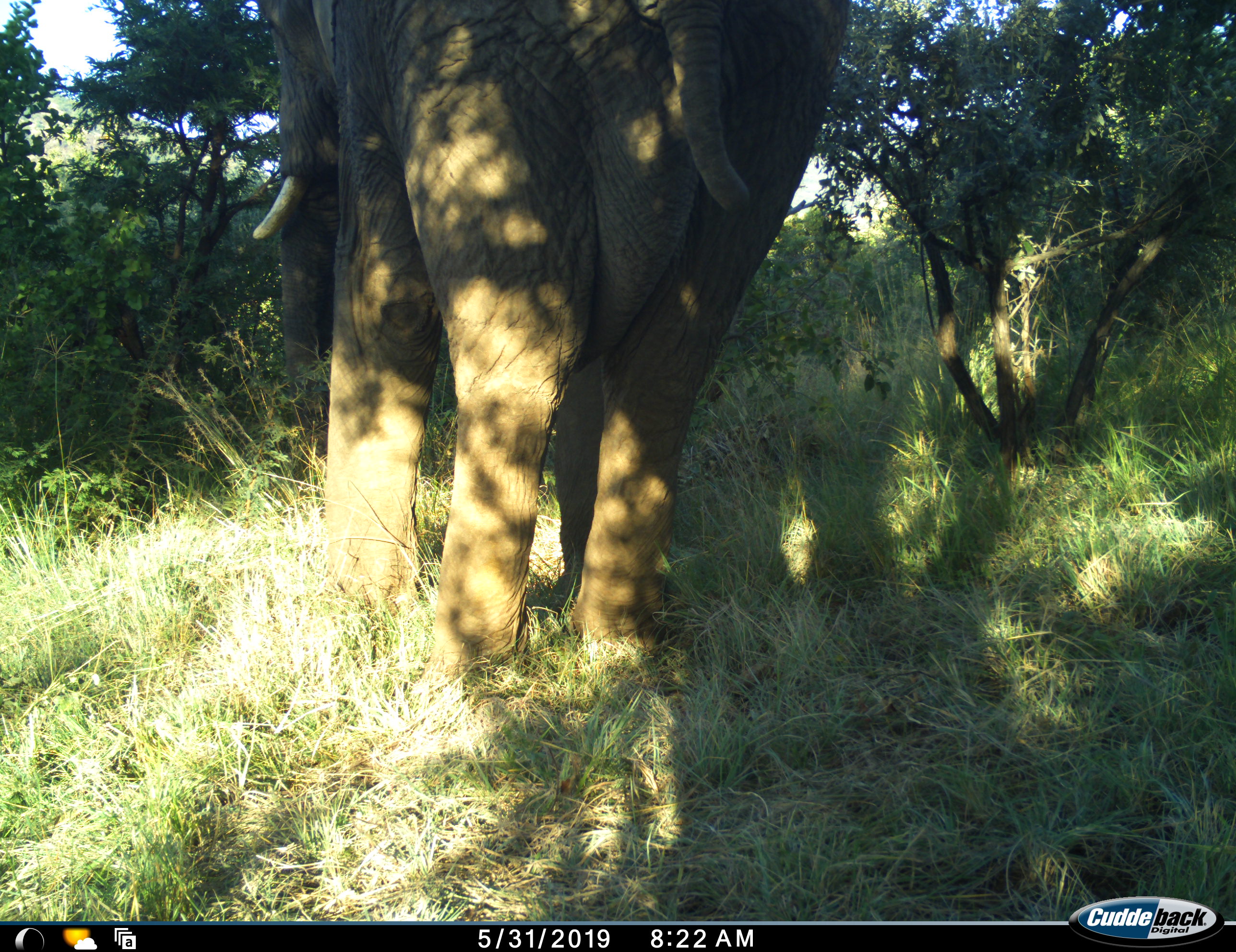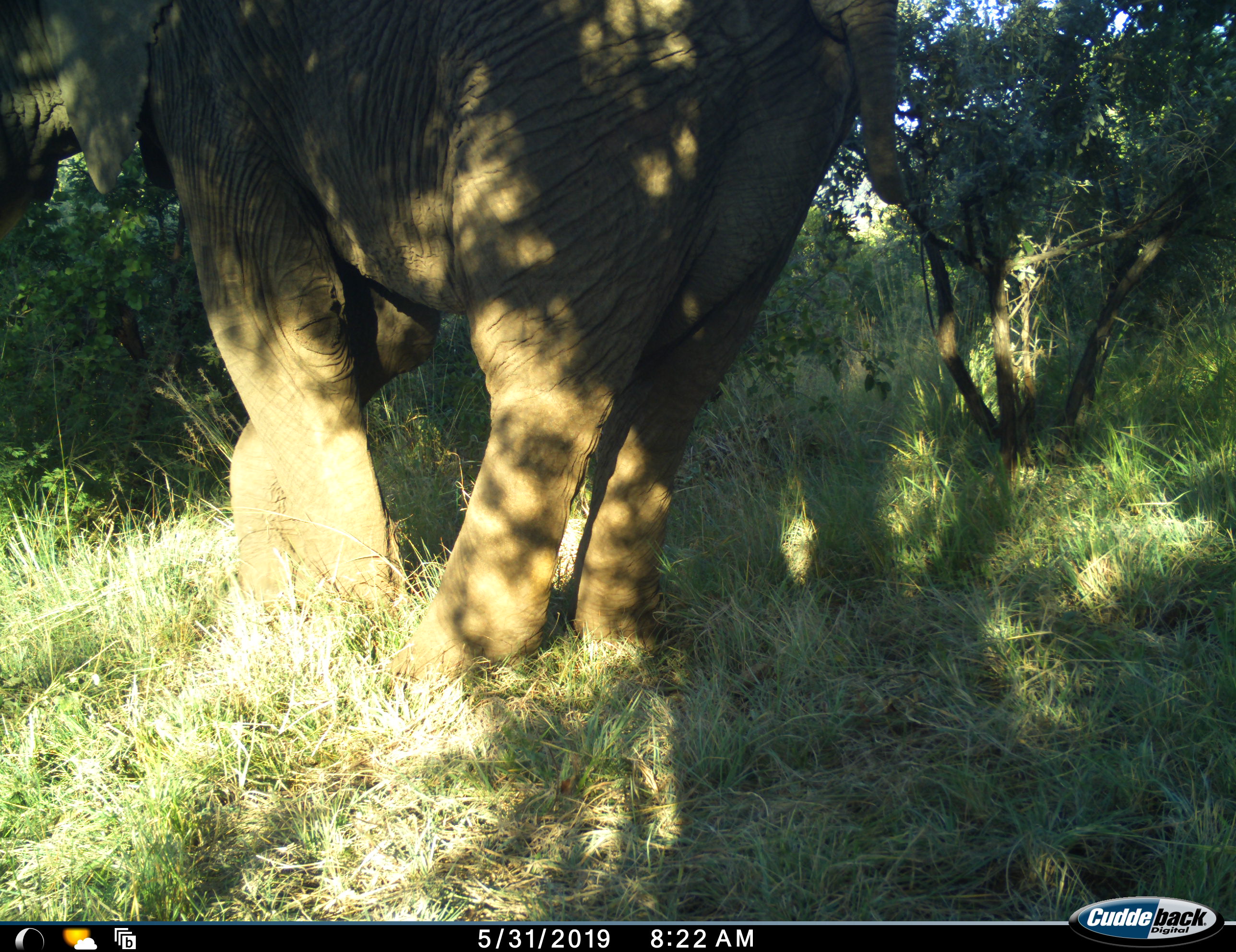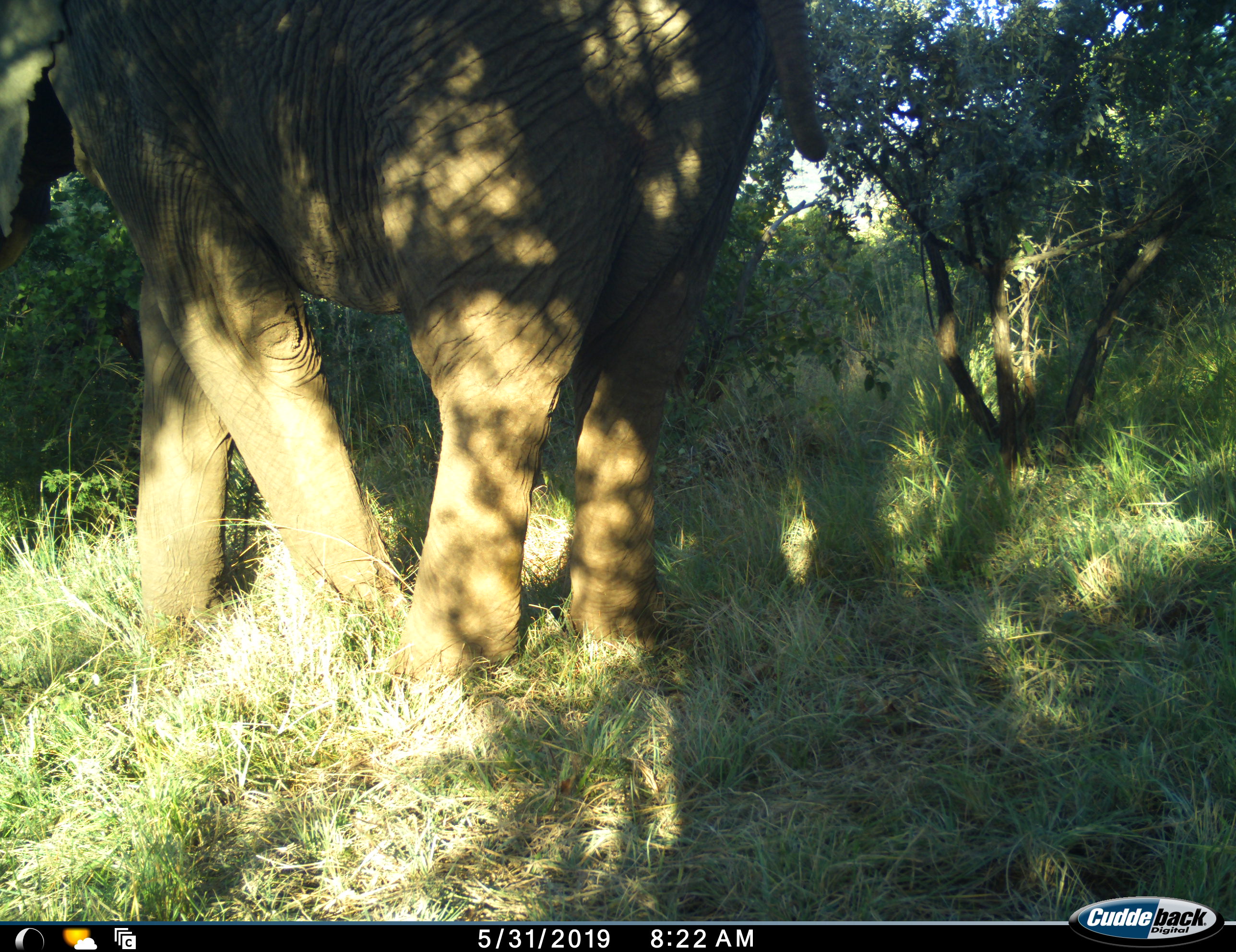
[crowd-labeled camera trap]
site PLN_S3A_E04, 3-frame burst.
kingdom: Animalia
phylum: Chordata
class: Mammalia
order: Proboscidea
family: Elephantidae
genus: Loxodonta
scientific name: Loxodonta africana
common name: african bush elephant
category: elephant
Elephant (african bush elephant) (Loxodonta africana), count 1. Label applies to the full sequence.